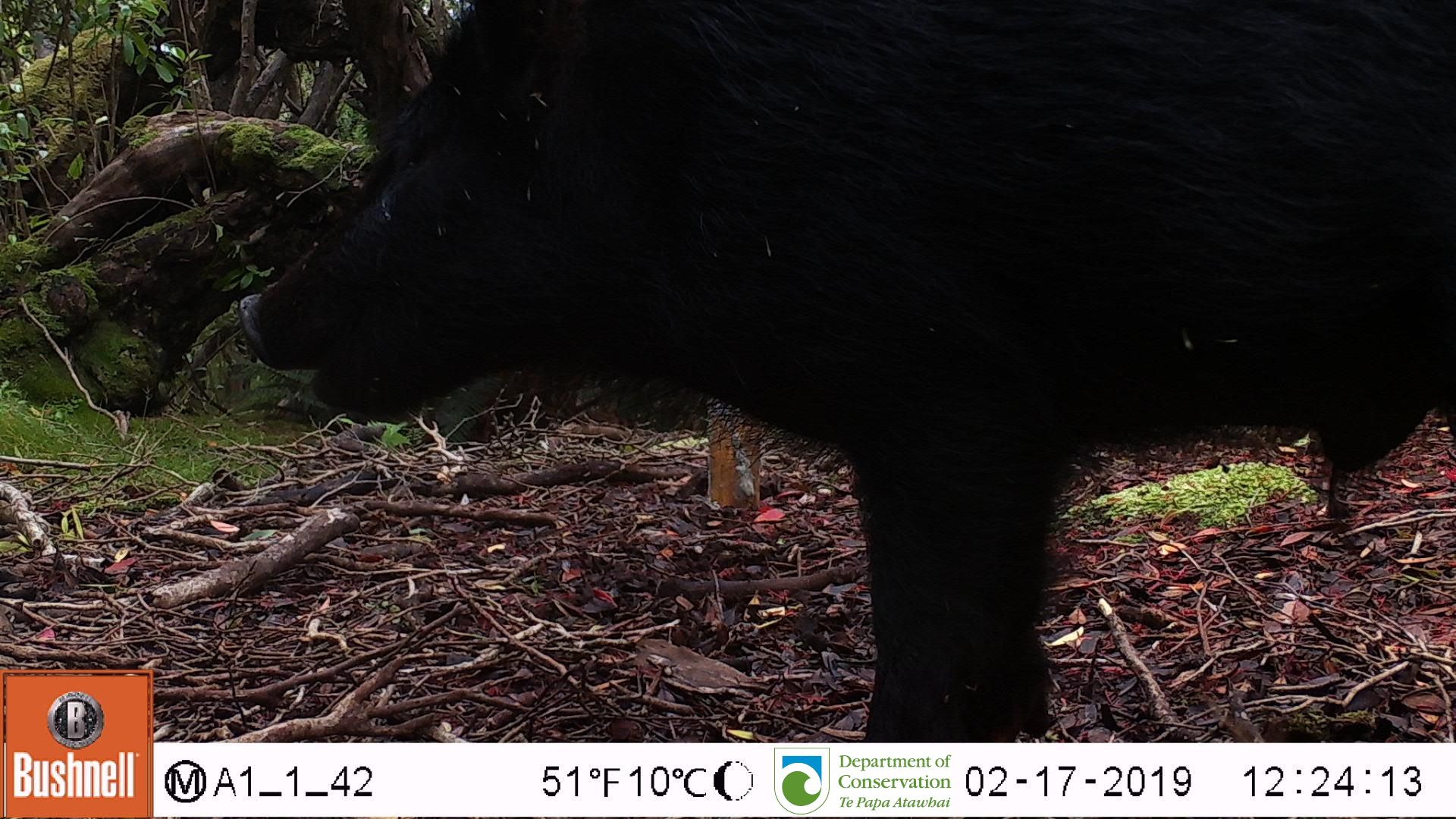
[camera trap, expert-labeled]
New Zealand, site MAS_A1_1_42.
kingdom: Animalia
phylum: Chordata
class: Mammalia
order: Artiodactyla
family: Suidae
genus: Sus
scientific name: Sus scrofa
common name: pig